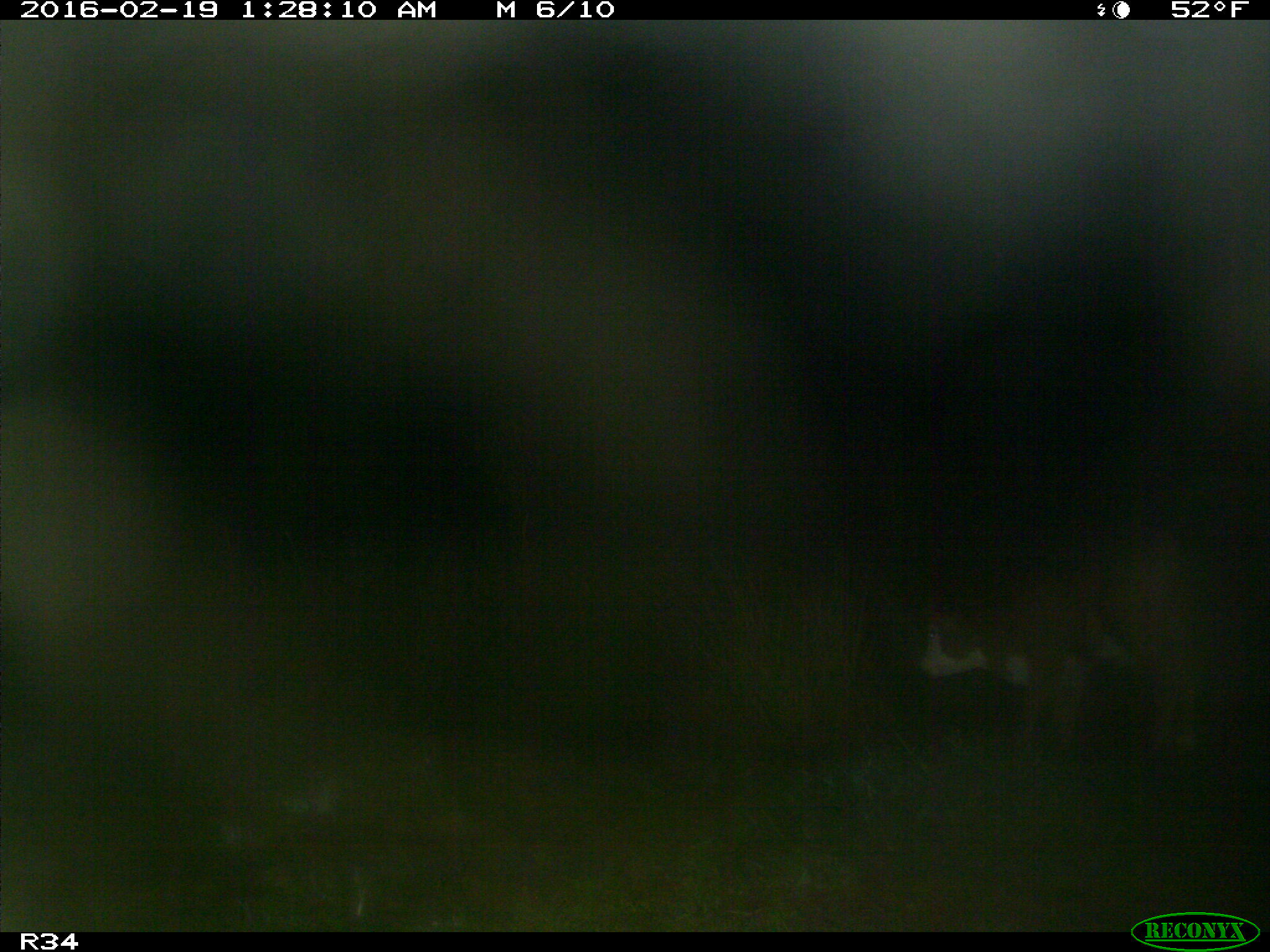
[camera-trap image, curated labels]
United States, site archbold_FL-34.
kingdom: Animalia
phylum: Chordata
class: Mammalia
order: Artiodactyla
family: Bovidae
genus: Bos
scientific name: Bos taurus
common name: domestic cow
Bos taurus (domestic cow).